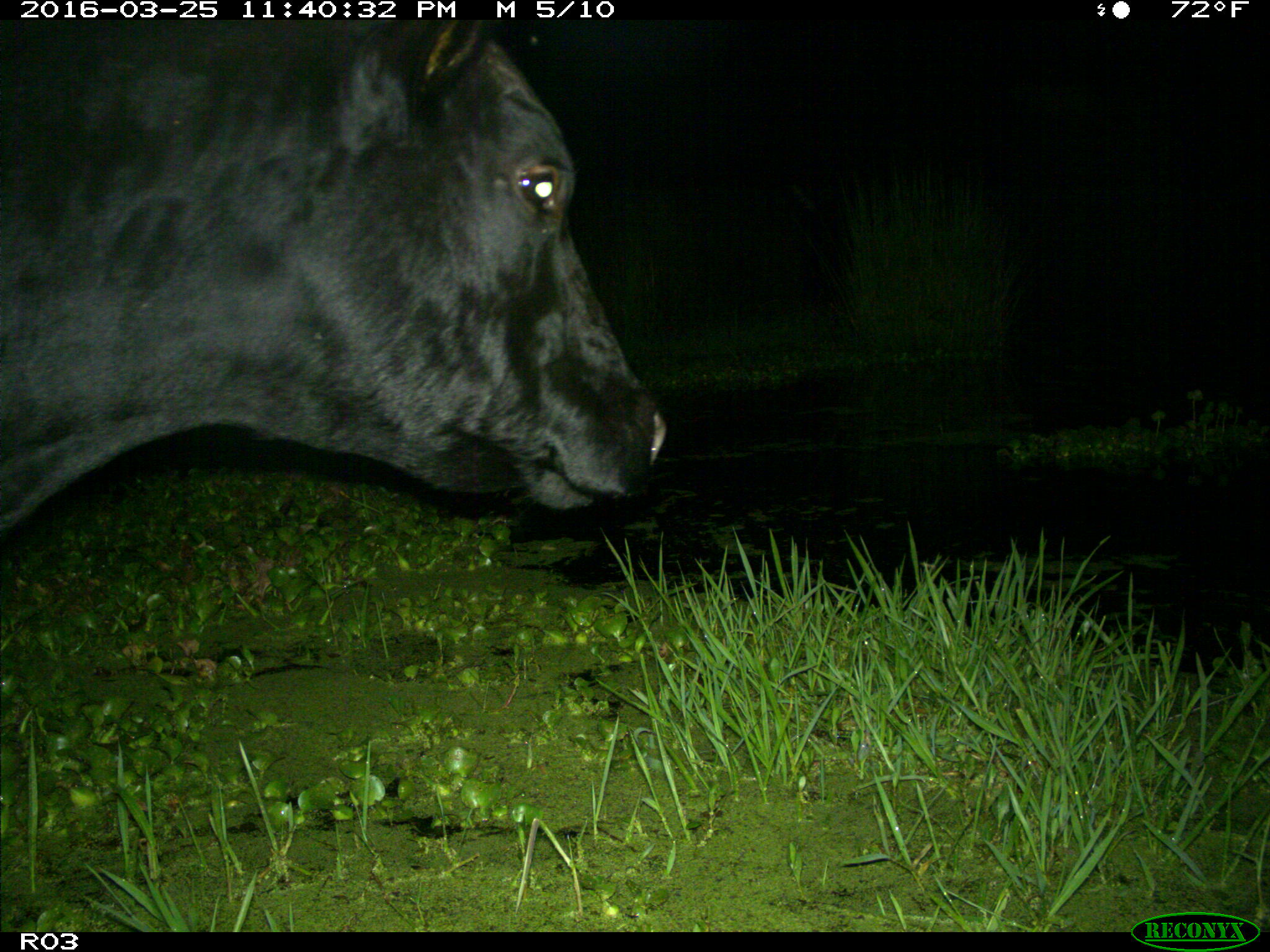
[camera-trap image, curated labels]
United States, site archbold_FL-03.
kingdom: Animalia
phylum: Chordata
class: Mammalia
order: Artiodactyla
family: Bovidae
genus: Bos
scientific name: Bos taurus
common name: domestic cow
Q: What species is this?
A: Bos taurus (domestic cow).